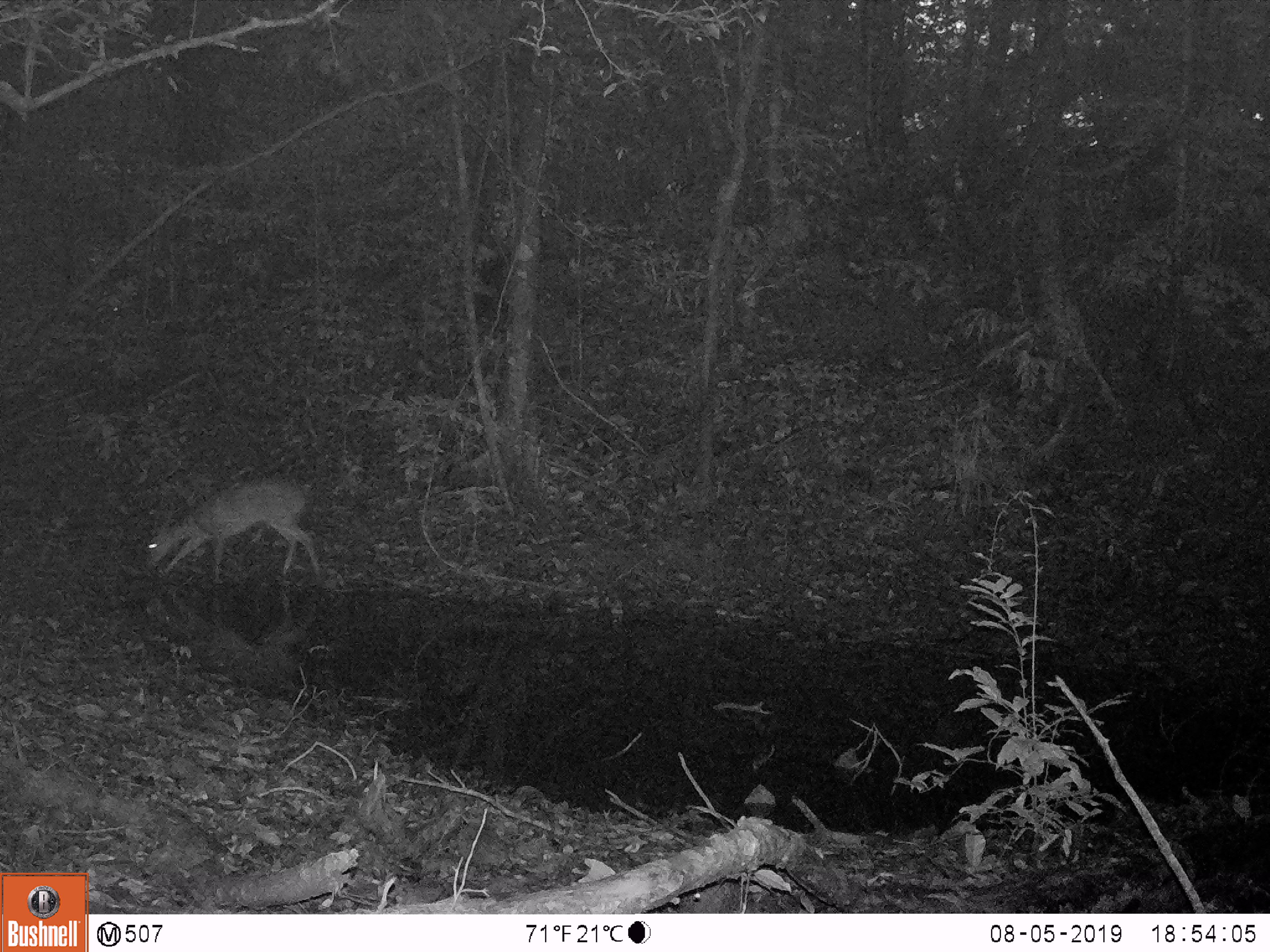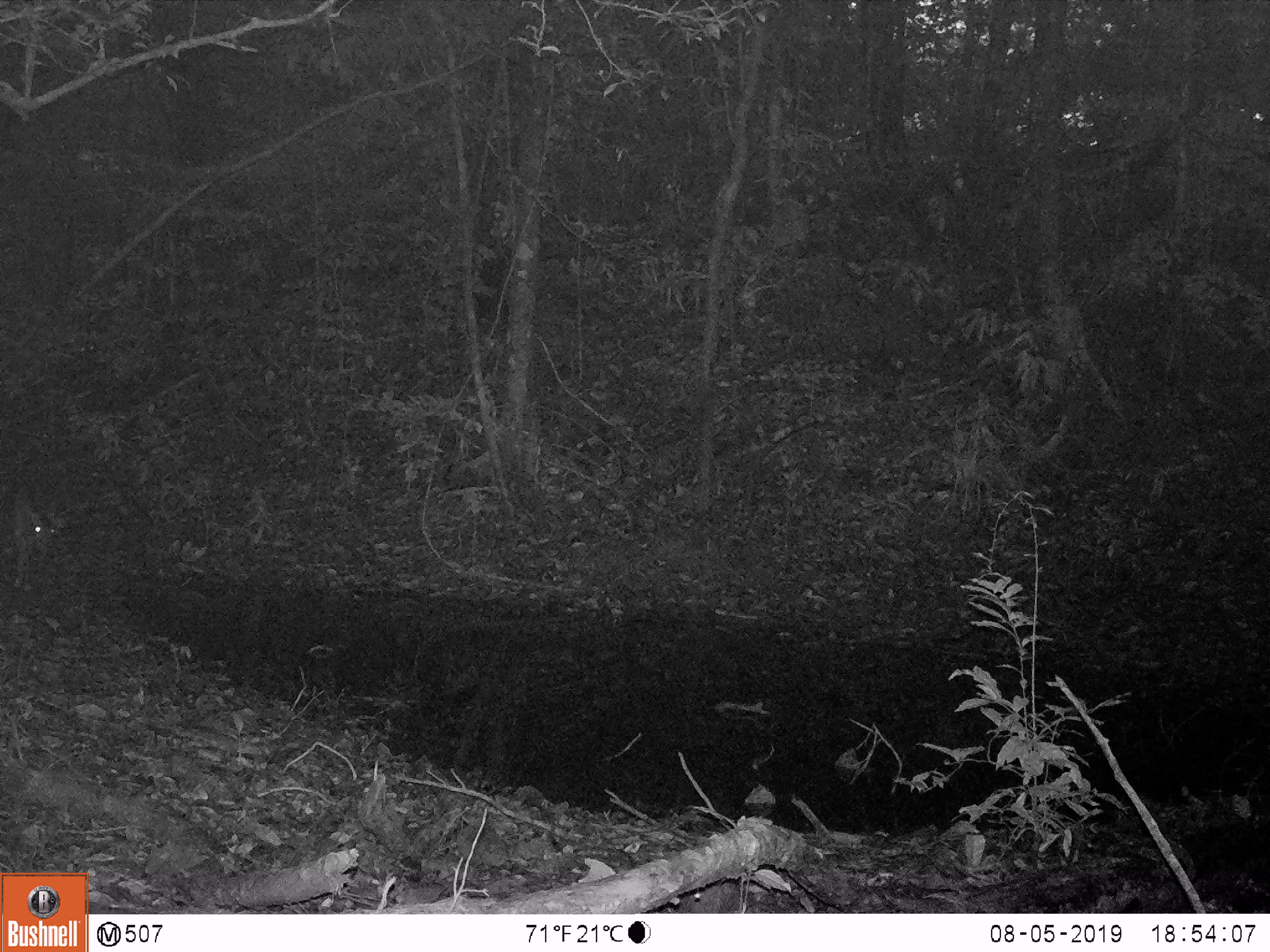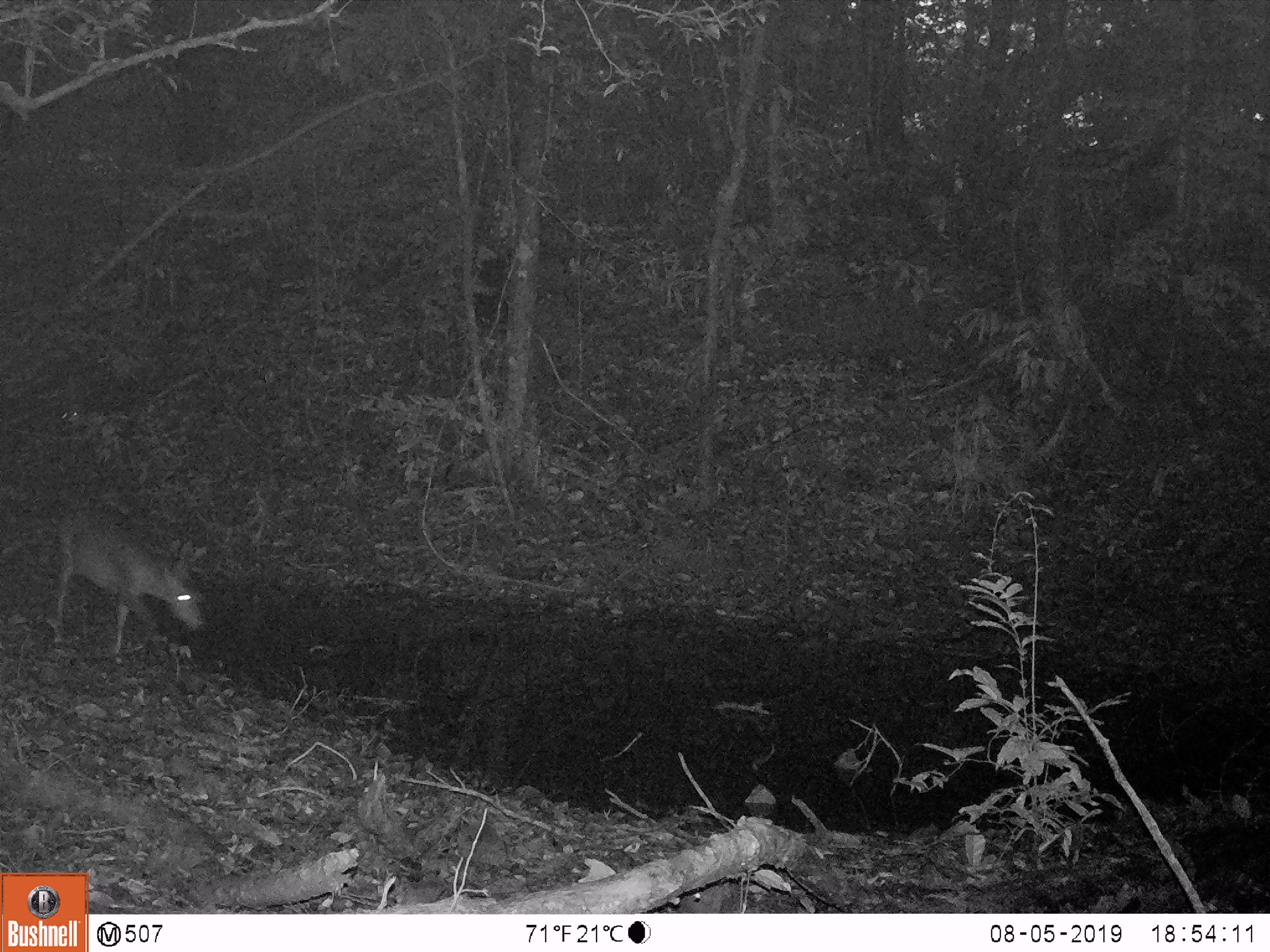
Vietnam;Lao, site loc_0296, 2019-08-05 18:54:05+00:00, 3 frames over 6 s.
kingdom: Animalia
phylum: Chordata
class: Mammalia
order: Artiodactyla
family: Cervidae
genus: Muntiacus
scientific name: Muntiacus vuquangensis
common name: large-antlered muntjac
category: large antlered muntjac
Large antlered muntjac (large-antlered muntjac) (Muntiacus vuquangensis). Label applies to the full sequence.